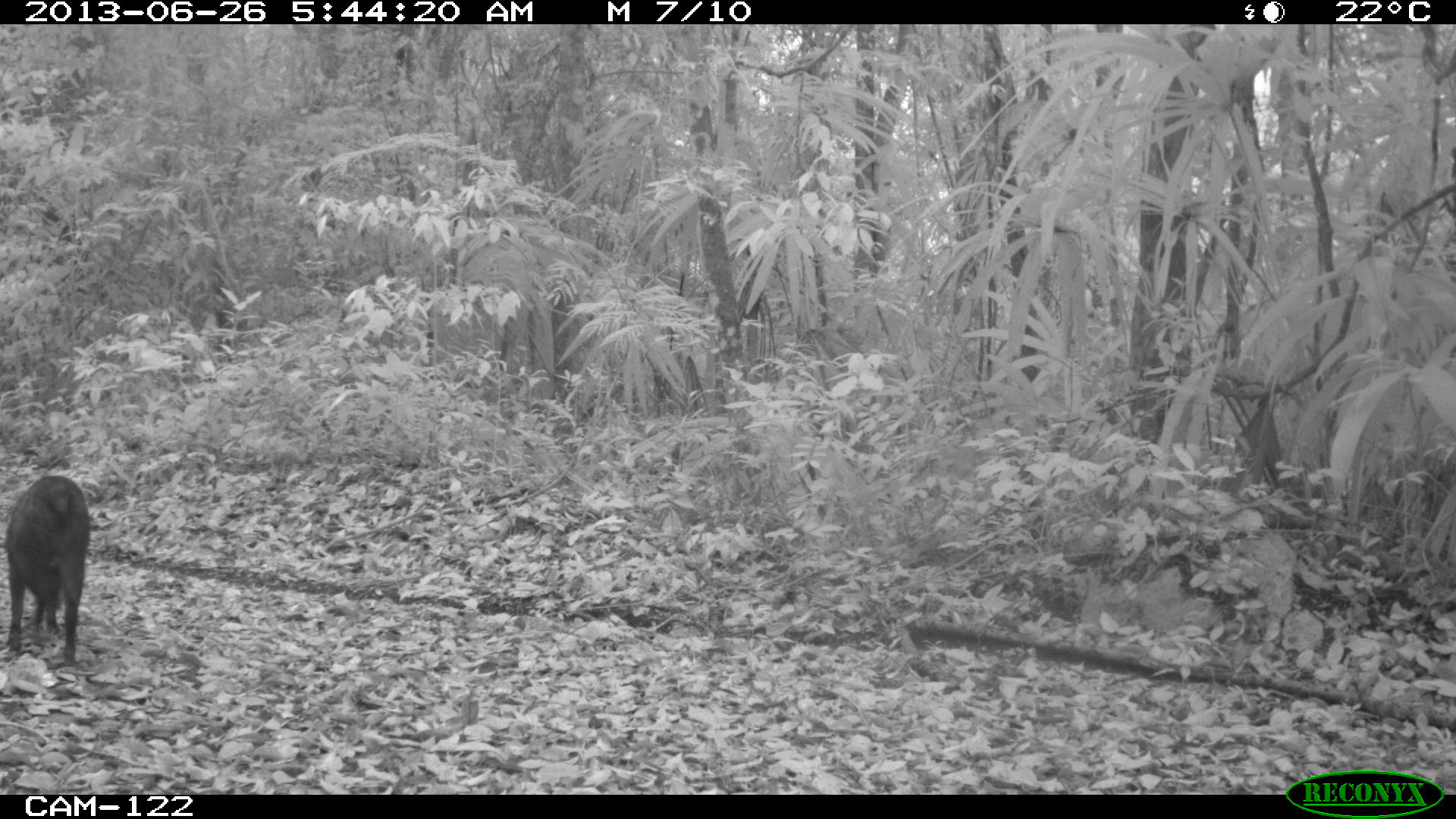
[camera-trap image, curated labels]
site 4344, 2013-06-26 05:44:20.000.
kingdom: Animalia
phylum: Chordata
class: Mammalia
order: Artiodactyla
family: Tayassuidae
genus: Pecari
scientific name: Pecari tajacu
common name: collared peccary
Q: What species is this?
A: Pecari tajacu (collared peccary).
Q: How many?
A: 7.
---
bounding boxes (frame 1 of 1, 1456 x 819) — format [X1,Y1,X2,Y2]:
pecari tajacu: [5,475,90,666]